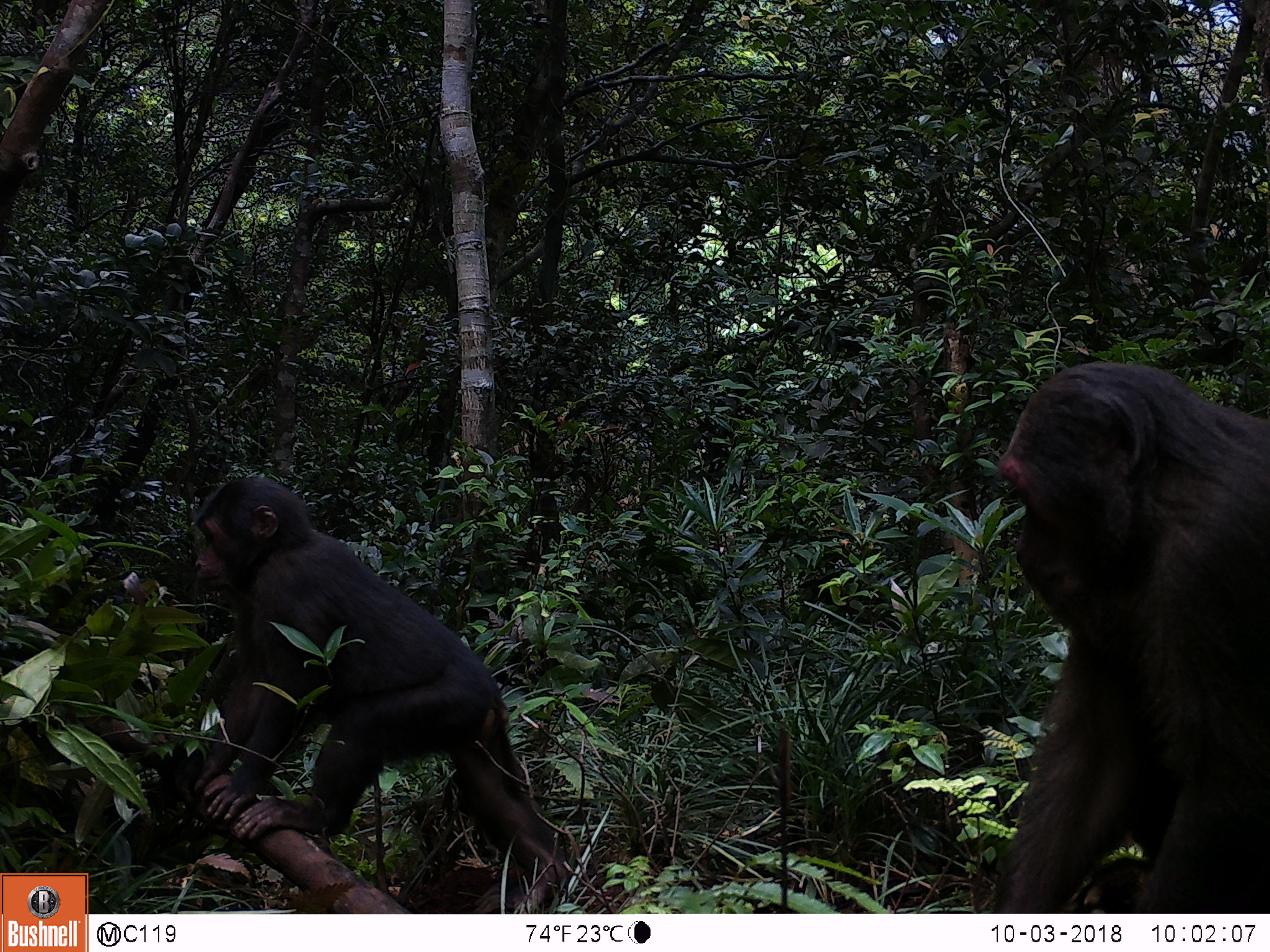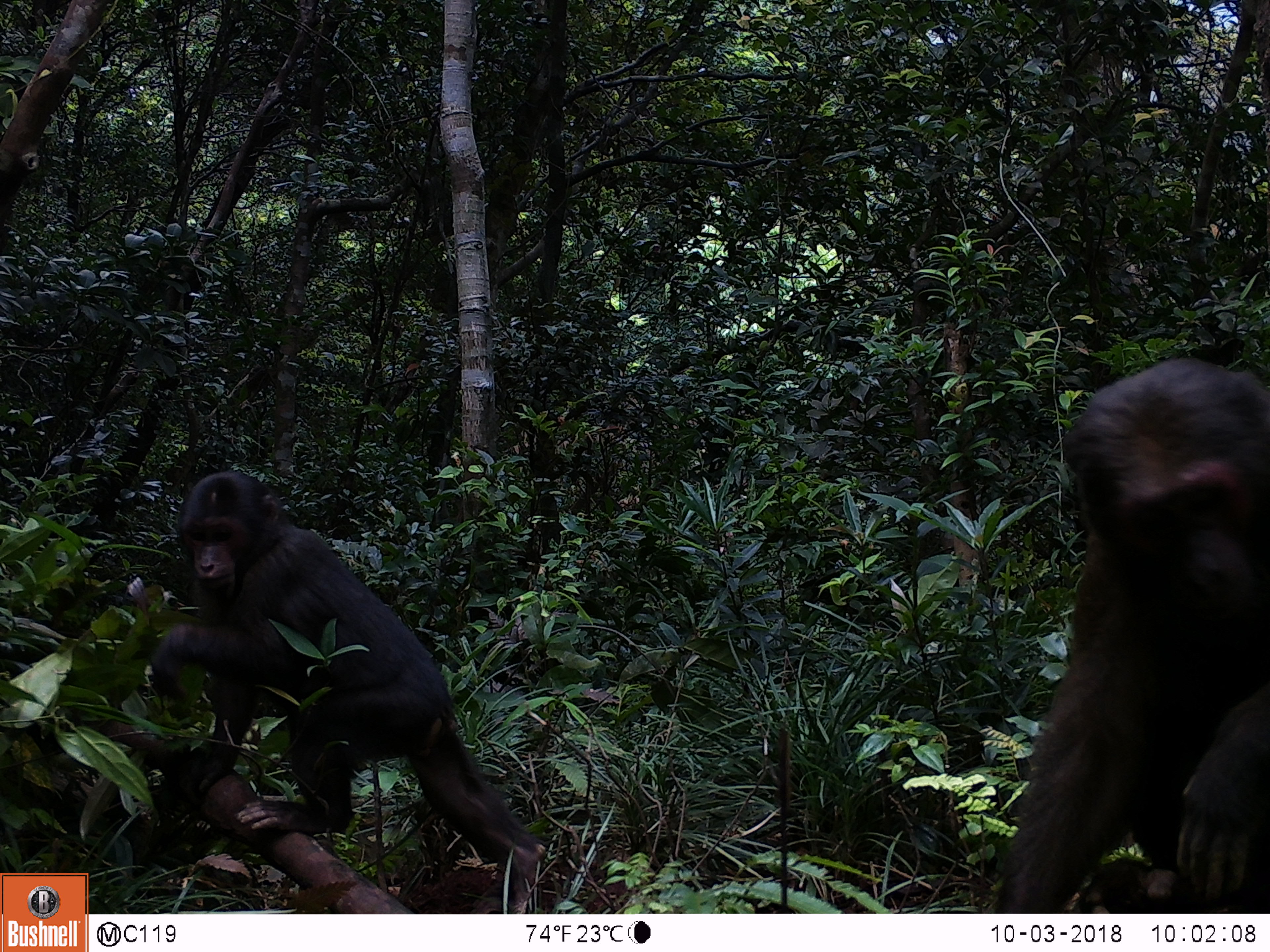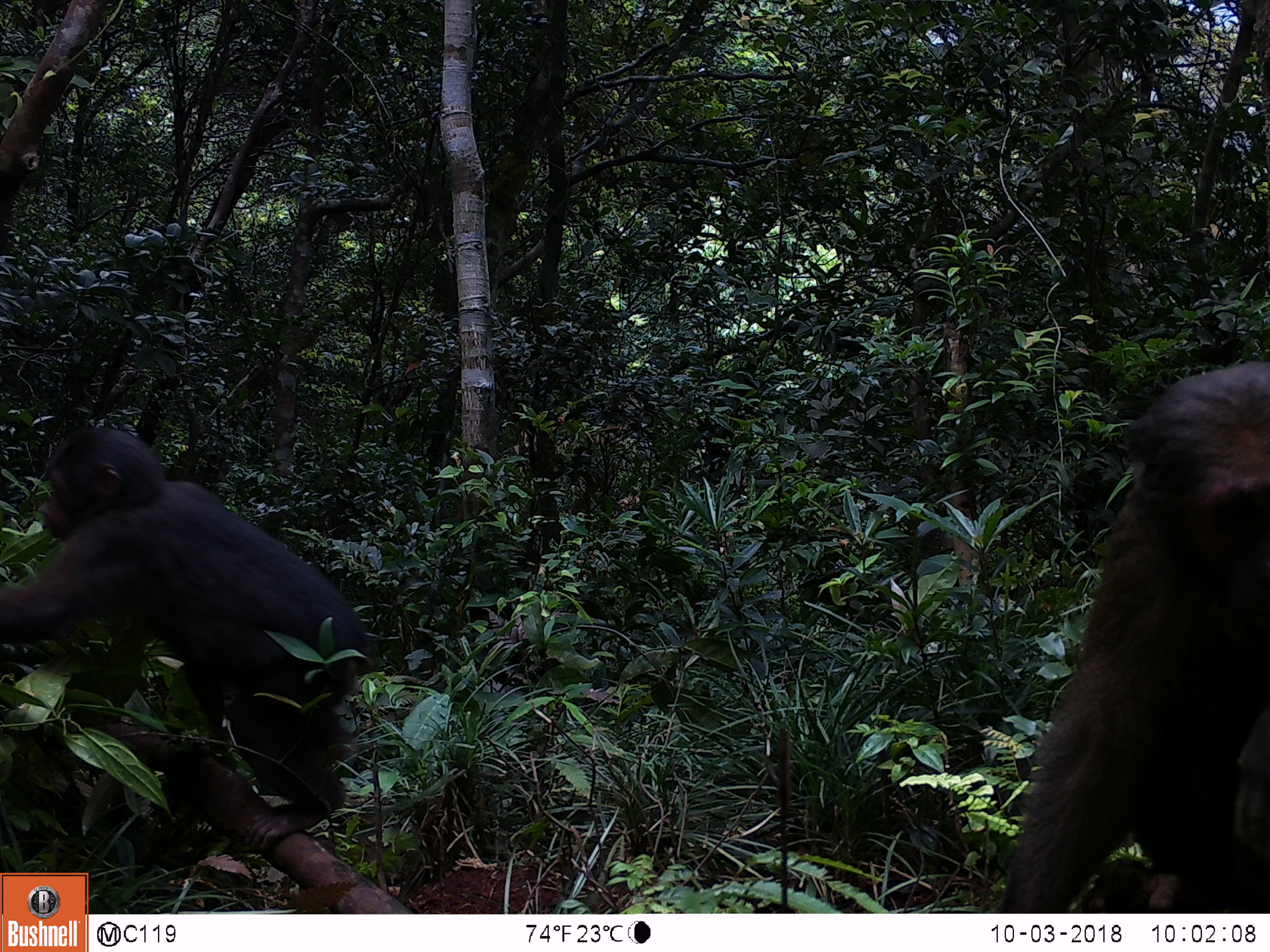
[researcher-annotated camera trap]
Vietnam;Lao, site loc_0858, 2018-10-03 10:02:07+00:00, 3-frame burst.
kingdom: Animalia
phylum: Chordata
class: Mammalia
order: Primates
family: Cercopithecidae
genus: Macaca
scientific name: Macaca arctoides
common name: stump-tailed macaque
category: stump tailed macaque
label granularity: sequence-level